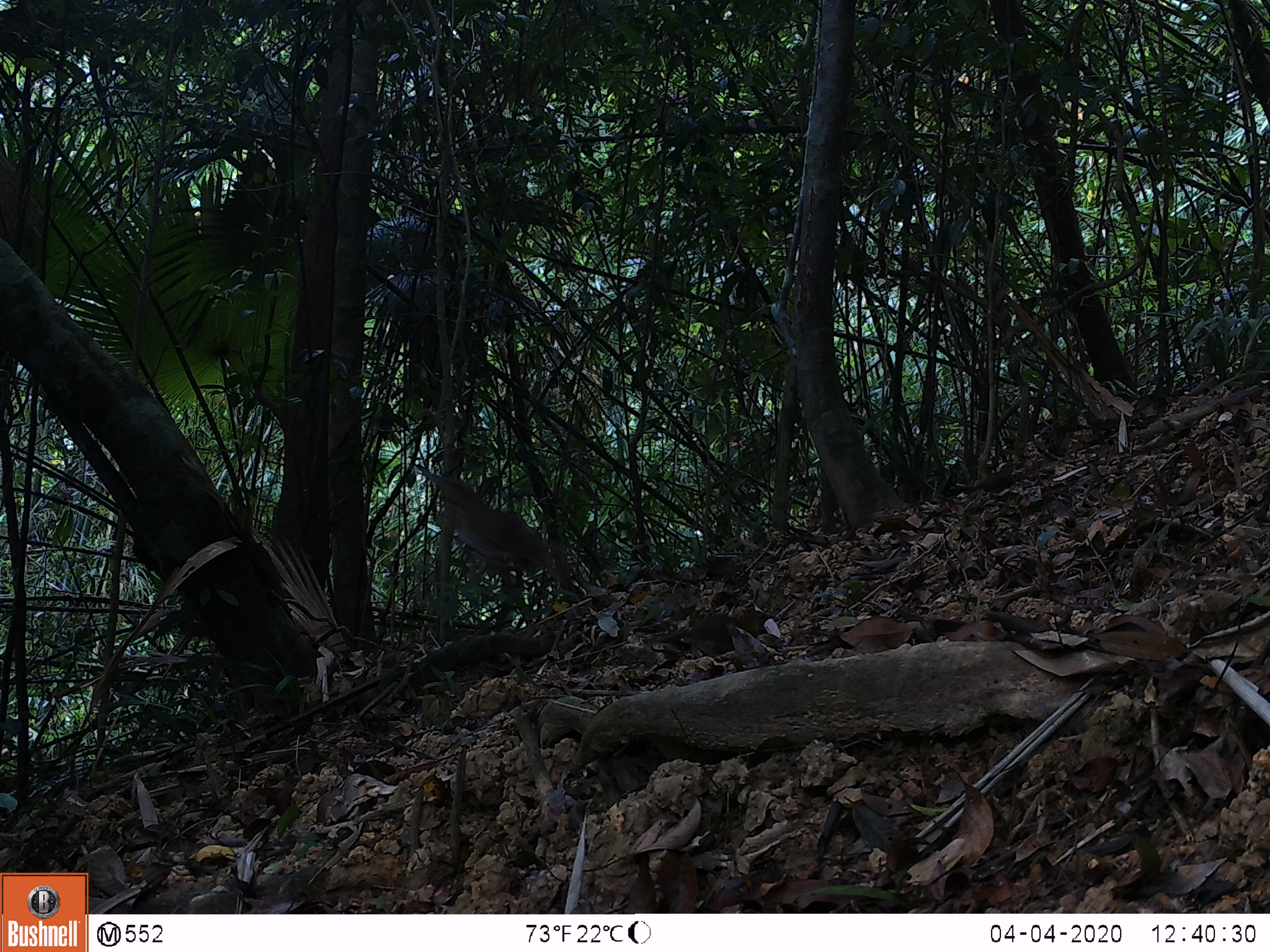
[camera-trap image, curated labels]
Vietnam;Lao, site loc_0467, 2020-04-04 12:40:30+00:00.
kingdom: Animalia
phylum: Chordata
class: Aves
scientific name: Aves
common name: bird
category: unidentified bird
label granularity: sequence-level